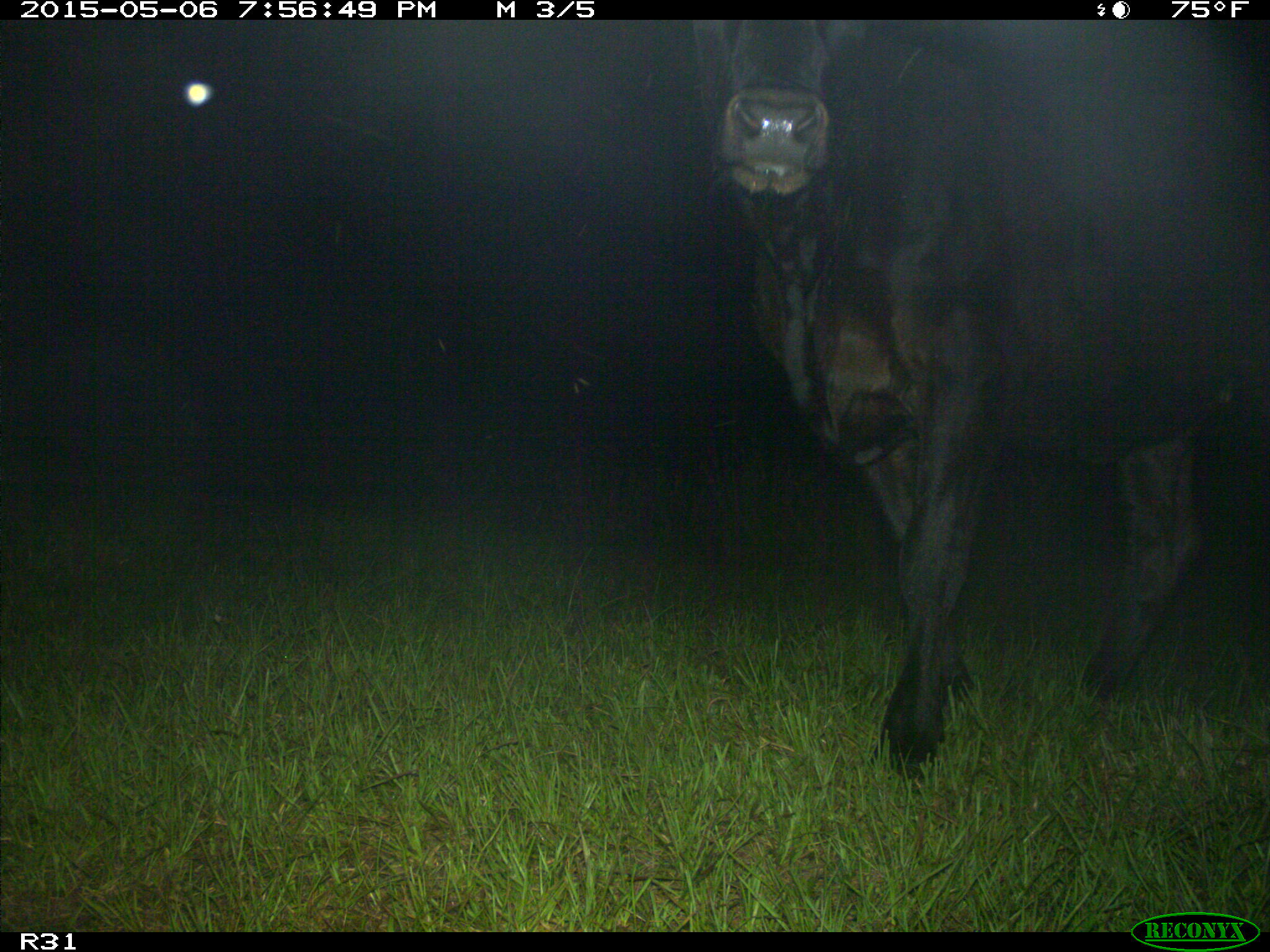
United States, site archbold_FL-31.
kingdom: Animalia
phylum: Chordata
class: Mammalia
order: Artiodactyla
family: Bovidae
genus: Bos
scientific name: Bos taurus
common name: domestic cow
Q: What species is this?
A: Bos taurus (domestic cow).